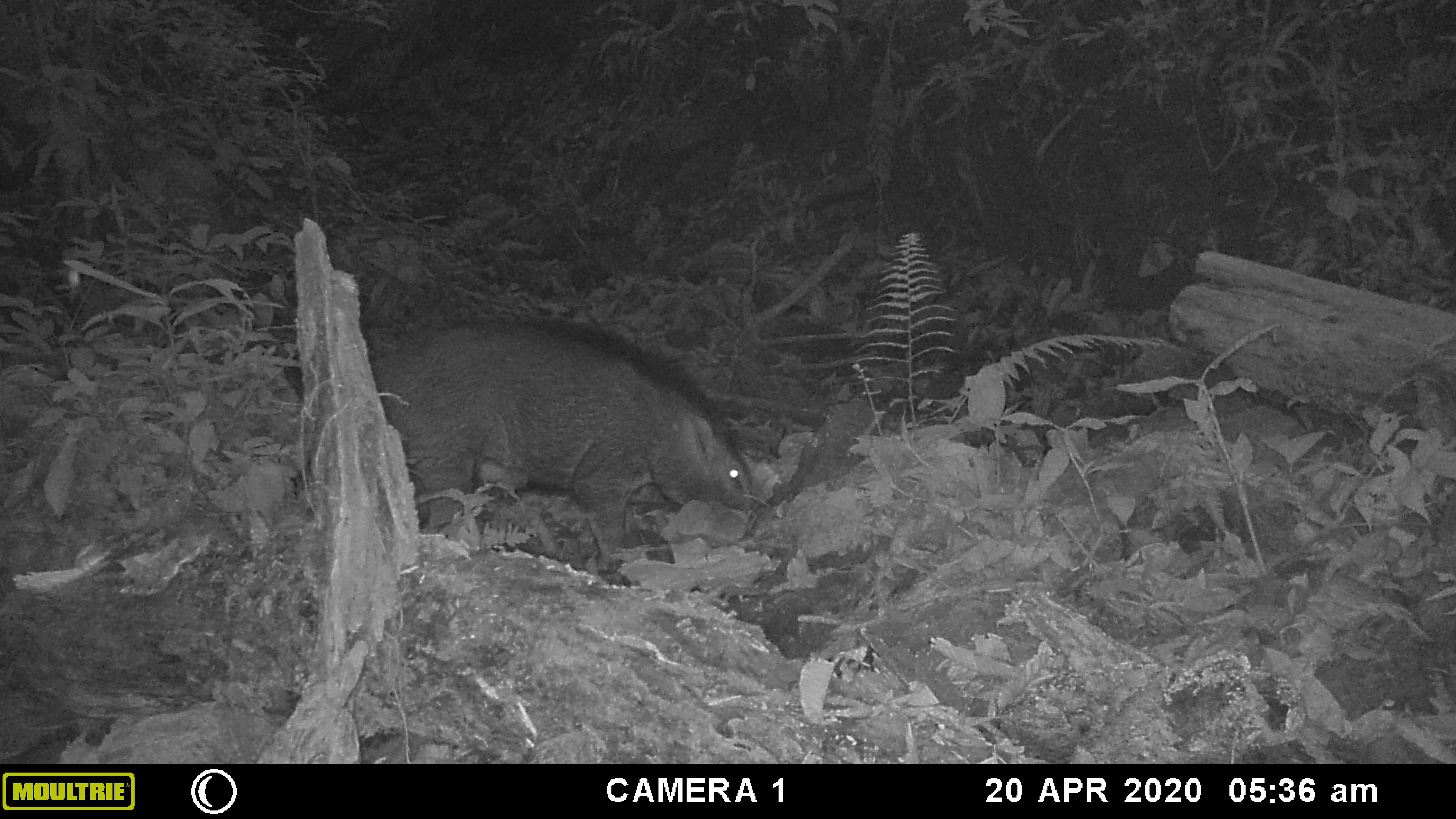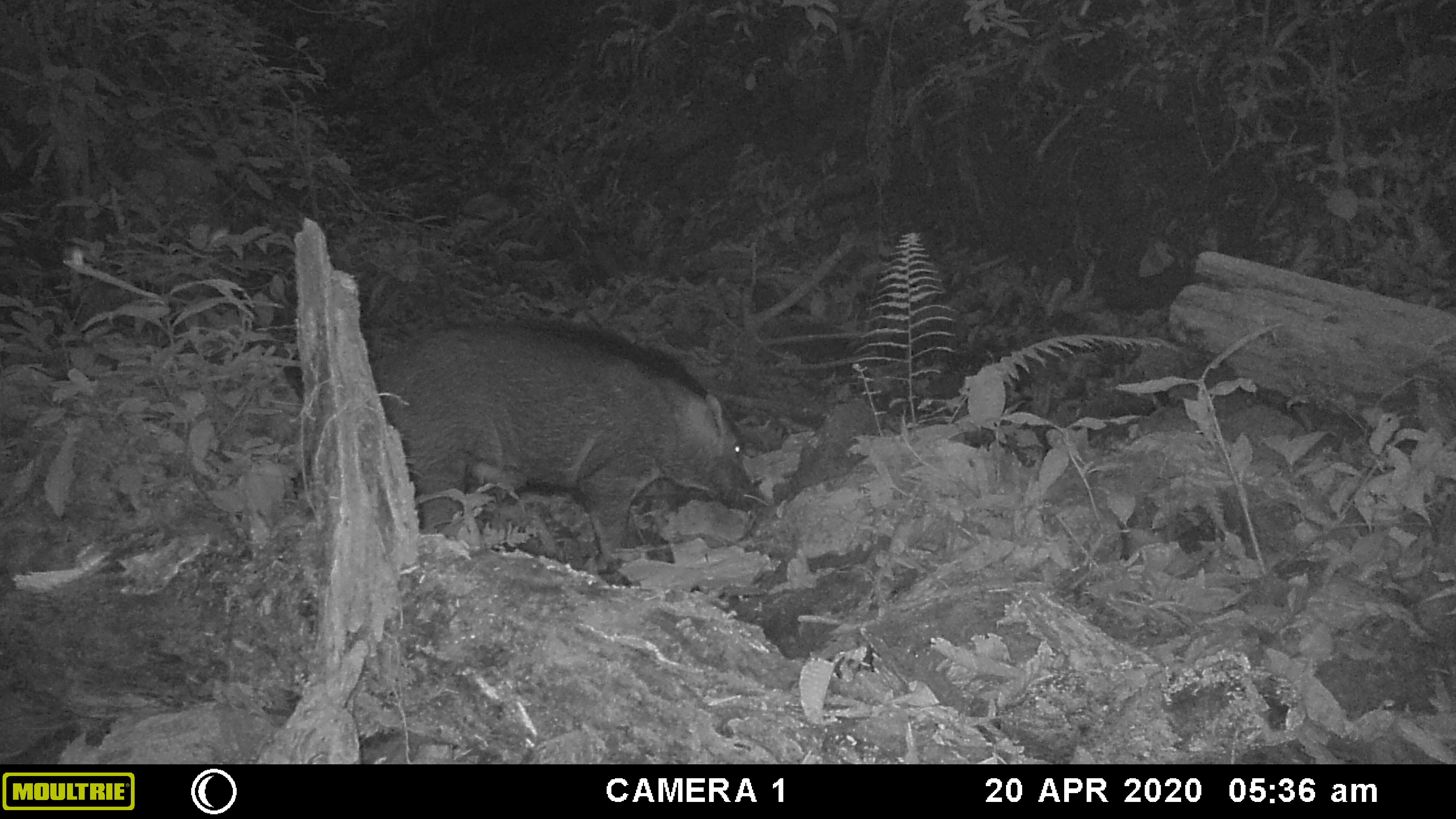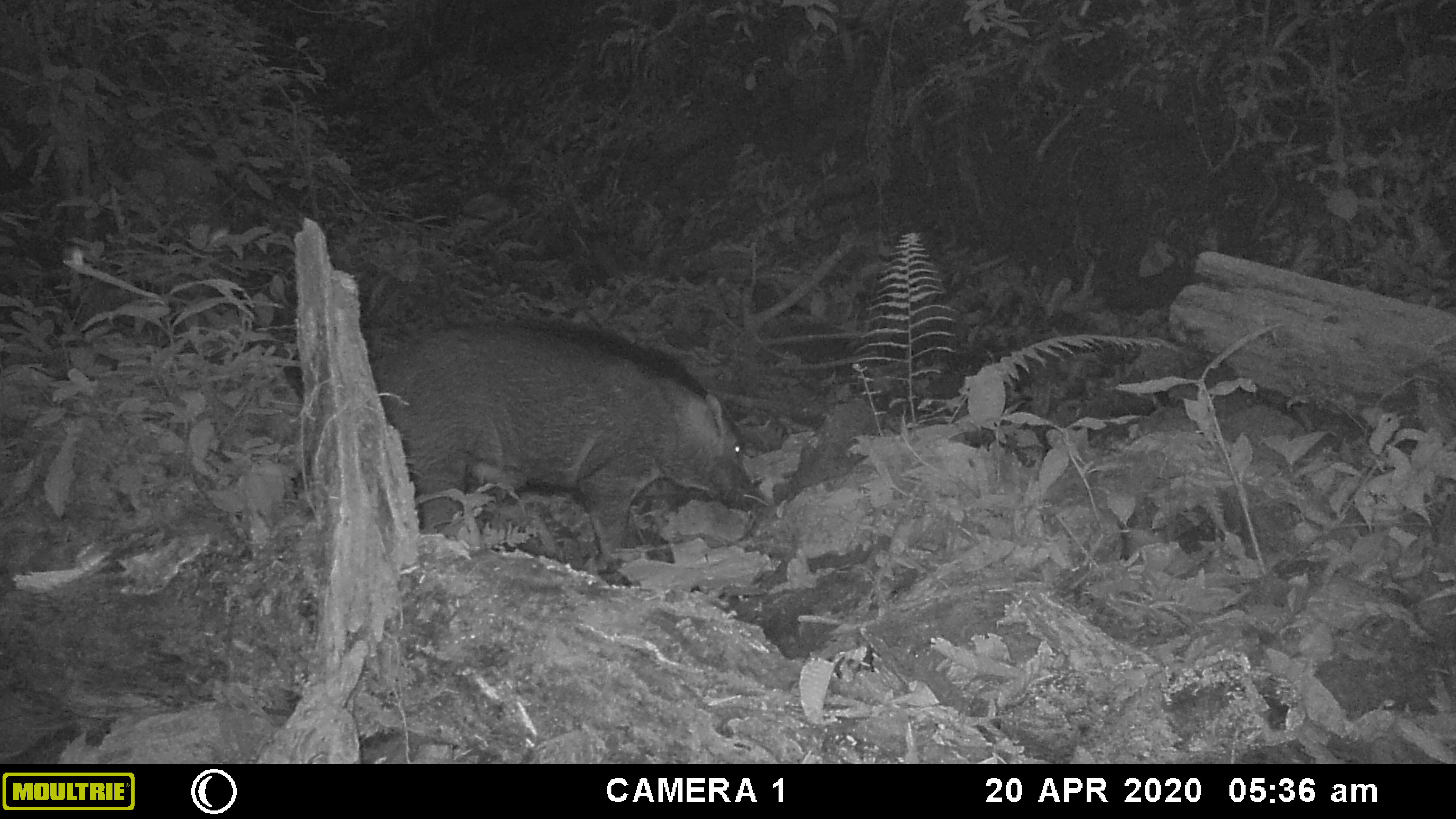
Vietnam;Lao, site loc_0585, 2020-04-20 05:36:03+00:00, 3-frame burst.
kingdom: Animalia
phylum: Chordata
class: Mammalia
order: Artiodactyla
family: Suidae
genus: Sus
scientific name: Sus scrofa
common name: eurasian wild pig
Eurasian wild pig (Sus scrofa). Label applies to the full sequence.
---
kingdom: Animalia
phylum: Arthropoda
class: Insecta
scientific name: Insecta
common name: insect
Insect (Insecta). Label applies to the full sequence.